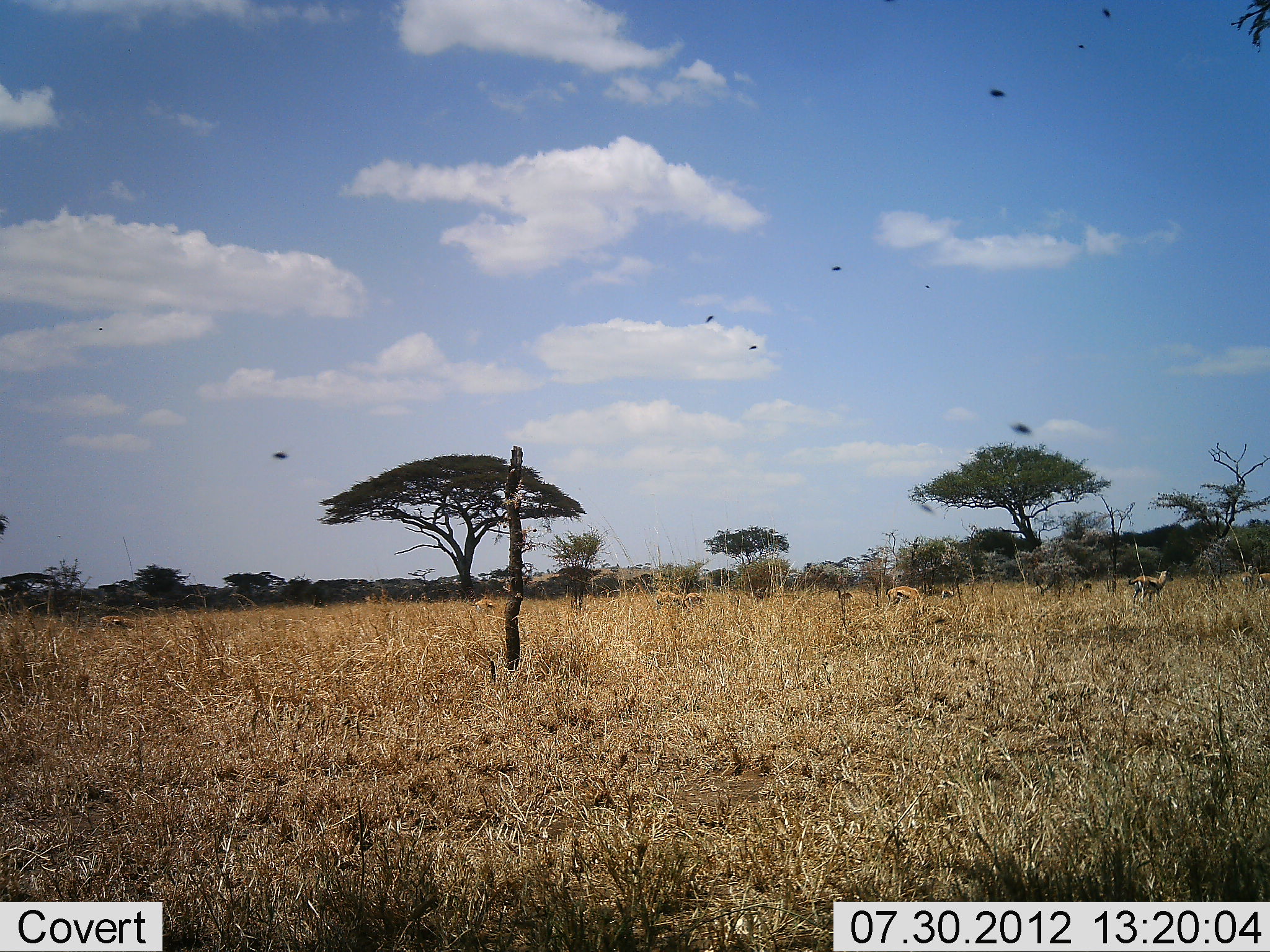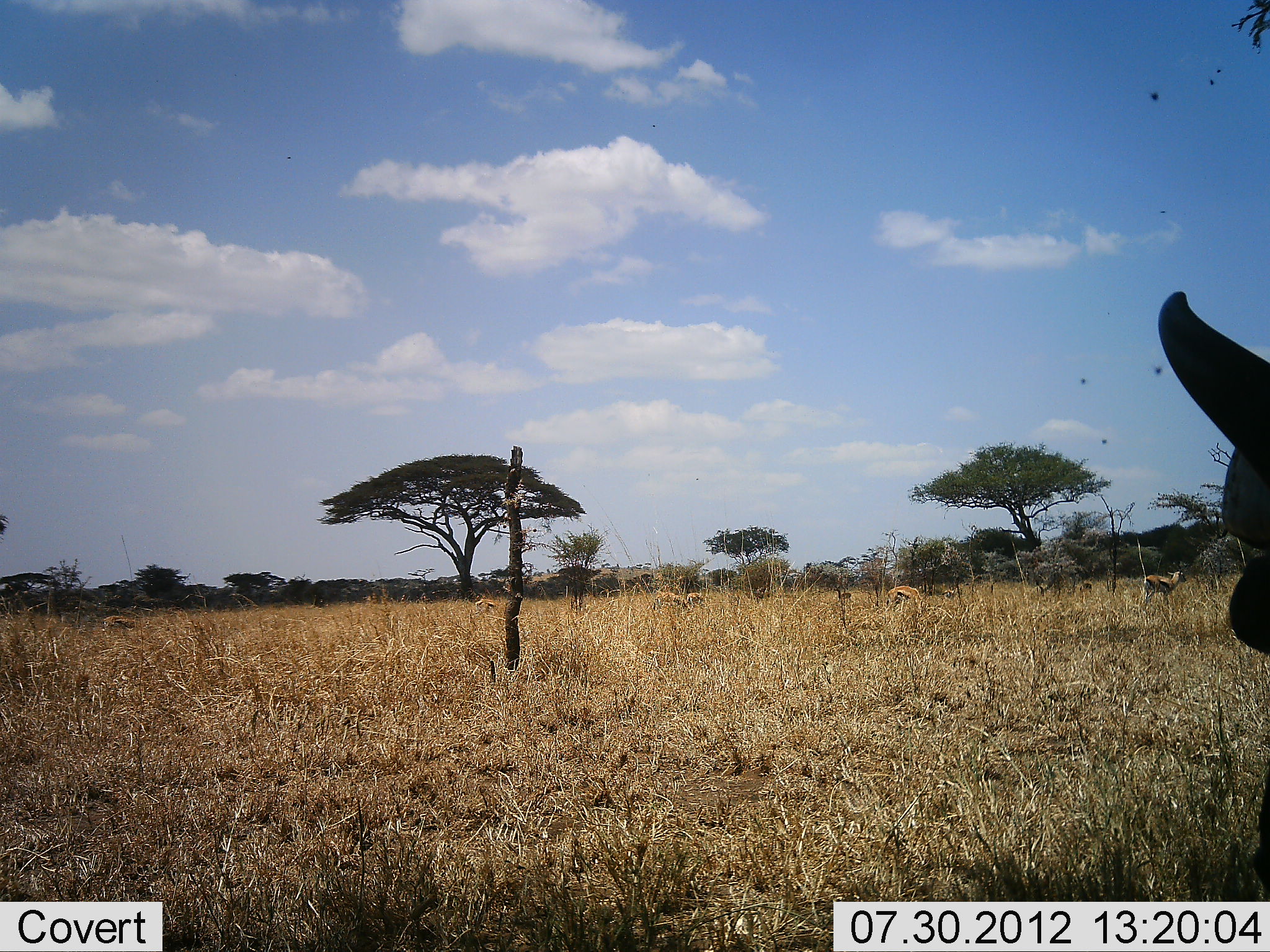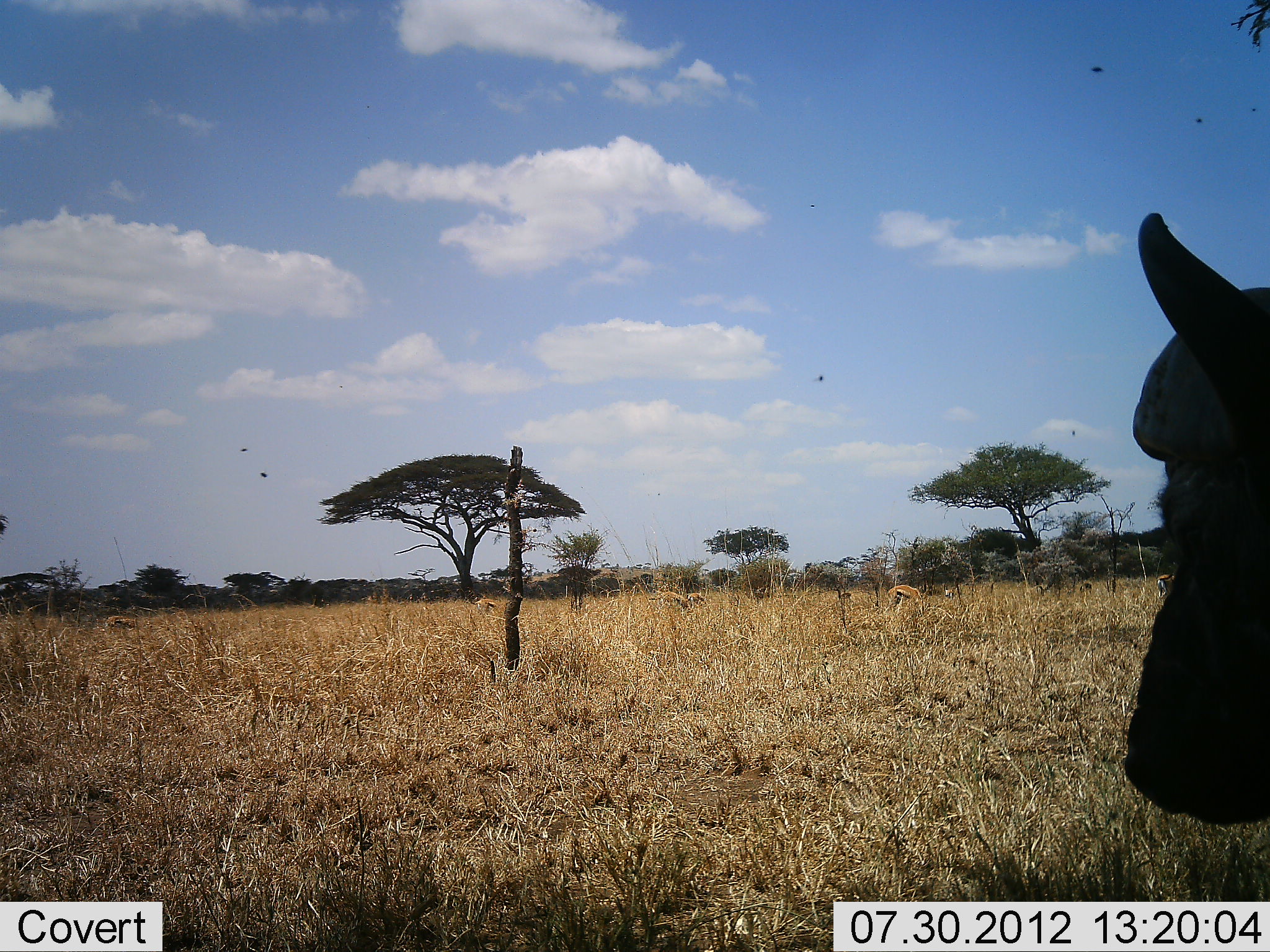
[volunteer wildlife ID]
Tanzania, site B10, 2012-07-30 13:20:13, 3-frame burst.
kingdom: Animalia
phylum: Chordata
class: Mammalia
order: Artiodactyla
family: Bovidae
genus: Syncerus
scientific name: Syncerus caffer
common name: cape buffalo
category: buffalo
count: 1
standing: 50%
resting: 7%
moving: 43%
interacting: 0%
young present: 0%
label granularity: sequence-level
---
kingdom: Animalia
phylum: Chordata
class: Mammalia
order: Artiodactyla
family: Bovidae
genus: Eudorcas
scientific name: Eudorcas thomsonii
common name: thomson's gazelle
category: gazellethomsons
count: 8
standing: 60%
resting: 0%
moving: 33%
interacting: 0%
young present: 0%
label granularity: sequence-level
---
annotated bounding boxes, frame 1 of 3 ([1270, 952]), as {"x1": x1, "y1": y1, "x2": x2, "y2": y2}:
animal: {"x1": 1126, "y1": 569, "x2": 1172, "y2": 606}; {"x1": 883, "y1": 582, "x2": 922, "y2": 613}; {"x1": 650, "y1": 587, "x2": 680, "y2": 611}; {"x1": 683, "y1": 591, "x2": 704, "y2": 611}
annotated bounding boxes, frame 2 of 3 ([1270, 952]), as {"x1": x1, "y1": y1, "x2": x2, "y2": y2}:
animal: {"x1": 1158, "y1": 289, "x2": 1270, "y2": 903}; {"x1": 1139, "y1": 566, "x2": 1186, "y2": 603}; {"x1": 881, "y1": 583, "x2": 922, "y2": 614}; {"x1": 659, "y1": 594, "x2": 692, "y2": 613}; {"x1": 1079, "y1": 578, "x2": 1093, "y2": 602}; {"x1": 686, "y1": 593, "x2": 703, "y2": 610}; {"x1": 938, "y1": 589, "x2": 956, "y2": 602}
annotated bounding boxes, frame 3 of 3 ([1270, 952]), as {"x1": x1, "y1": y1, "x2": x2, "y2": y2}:
animal: {"x1": 1120, "y1": 211, "x2": 1270, "y2": 827}; {"x1": 886, "y1": 585, "x2": 927, "y2": 611}; {"x1": 647, "y1": 589, "x2": 687, "y2": 614}; {"x1": 468, "y1": 599, "x2": 497, "y2": 616}; {"x1": 684, "y1": 592, "x2": 705, "y2": 605}